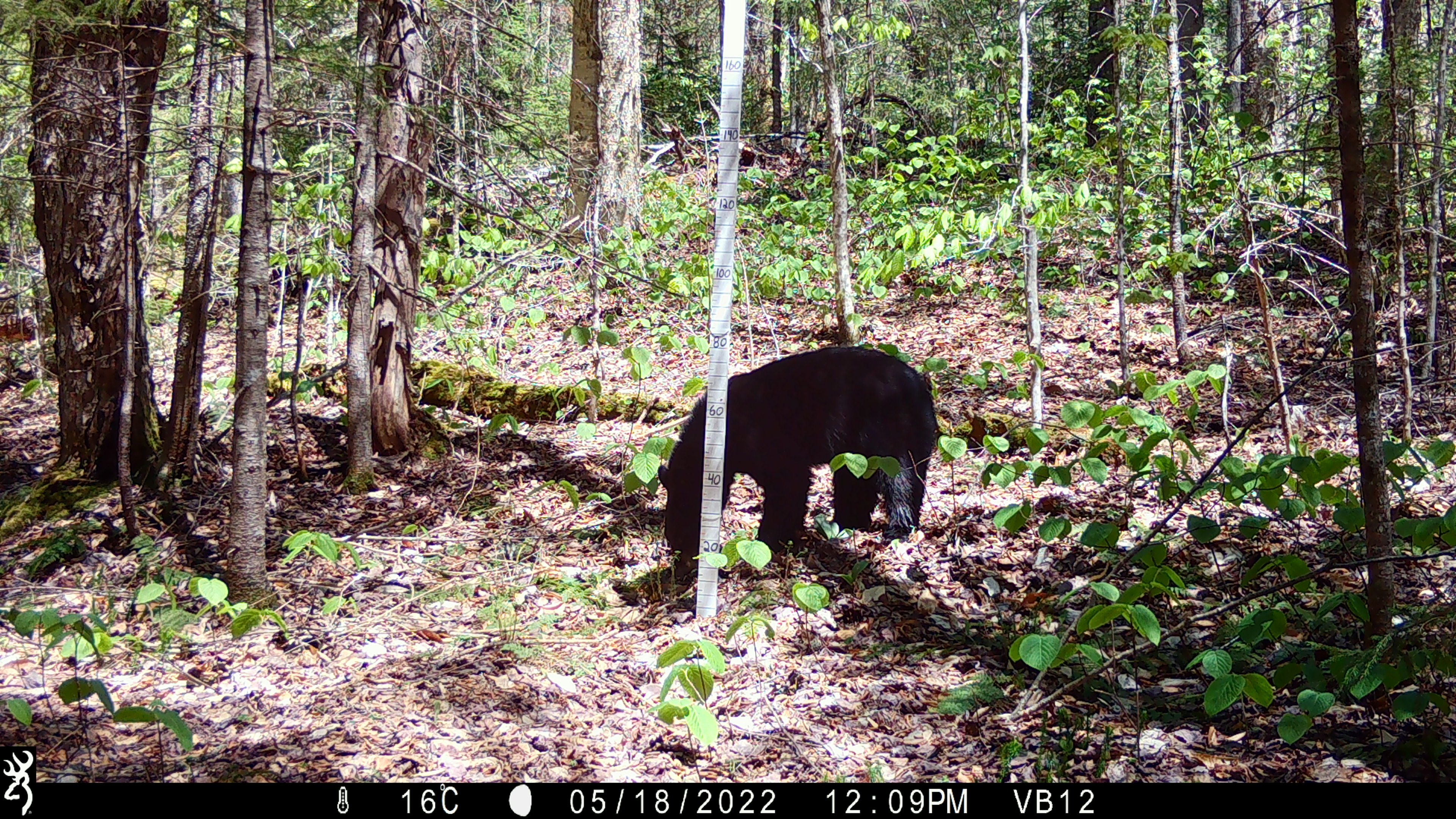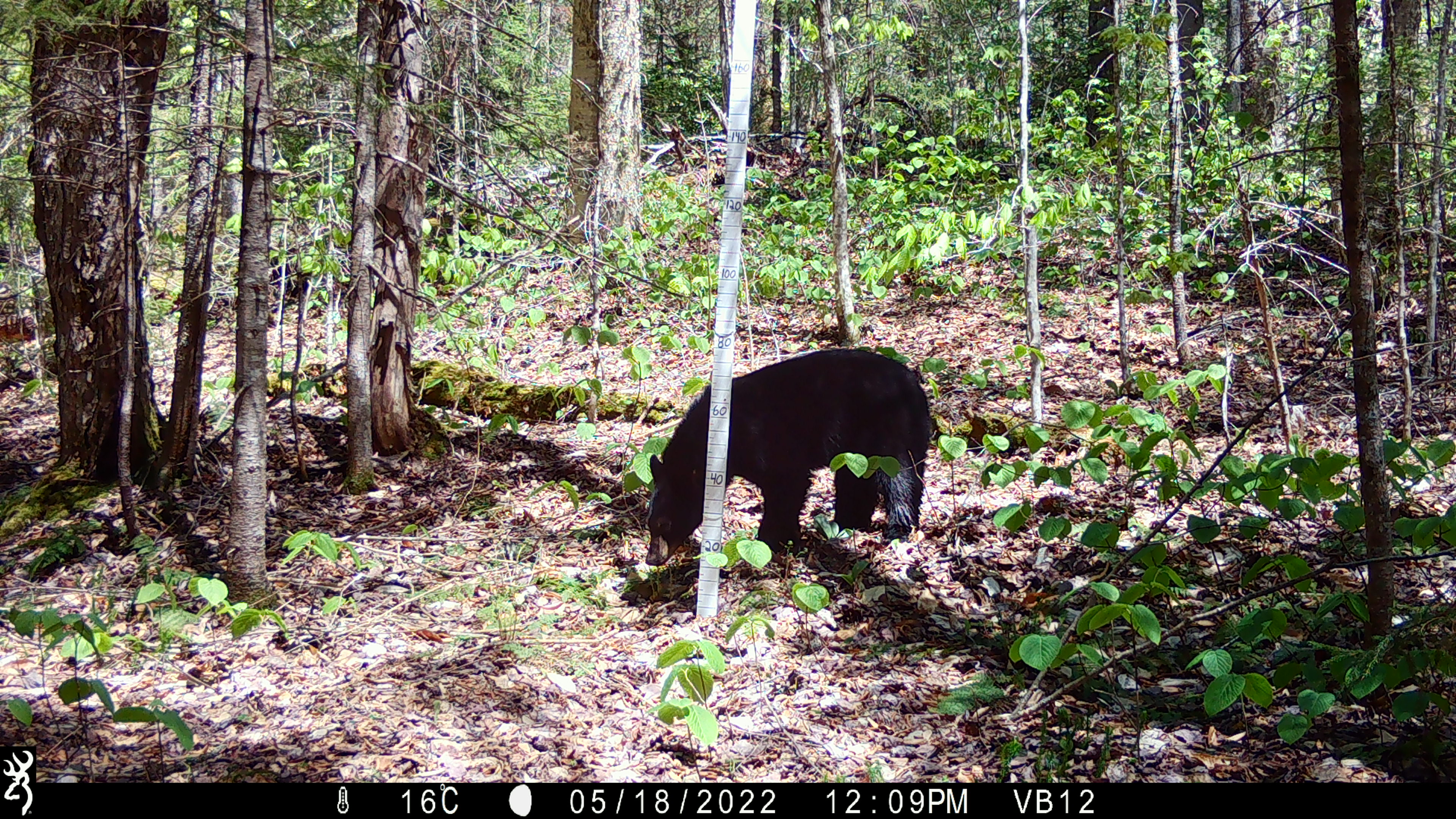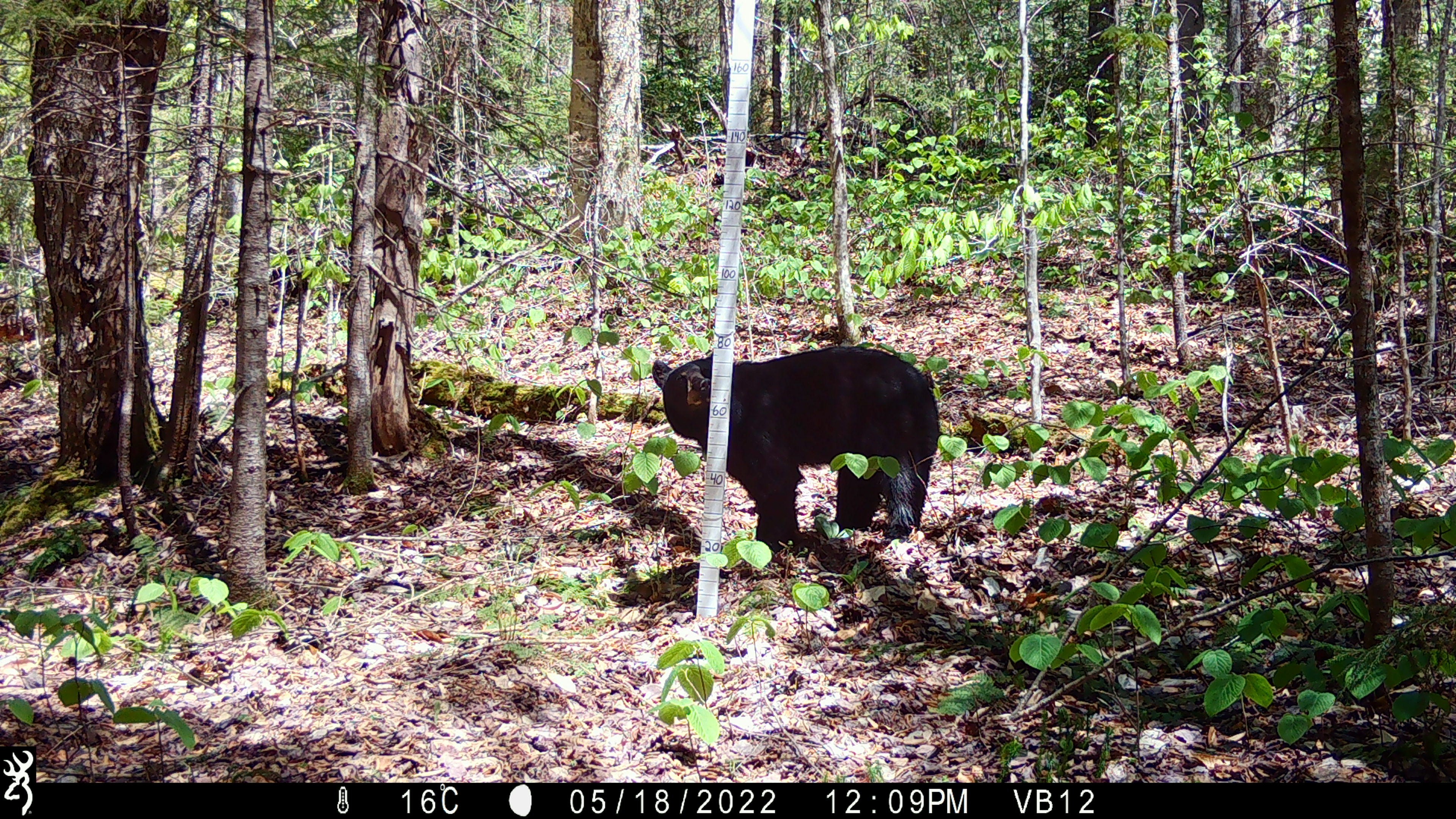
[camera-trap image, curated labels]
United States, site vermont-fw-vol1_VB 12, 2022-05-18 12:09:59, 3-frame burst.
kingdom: Animalia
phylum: Chordata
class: Mammalia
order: Carnivora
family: Ursidae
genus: Ursus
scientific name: Ursus americanus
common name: black bear